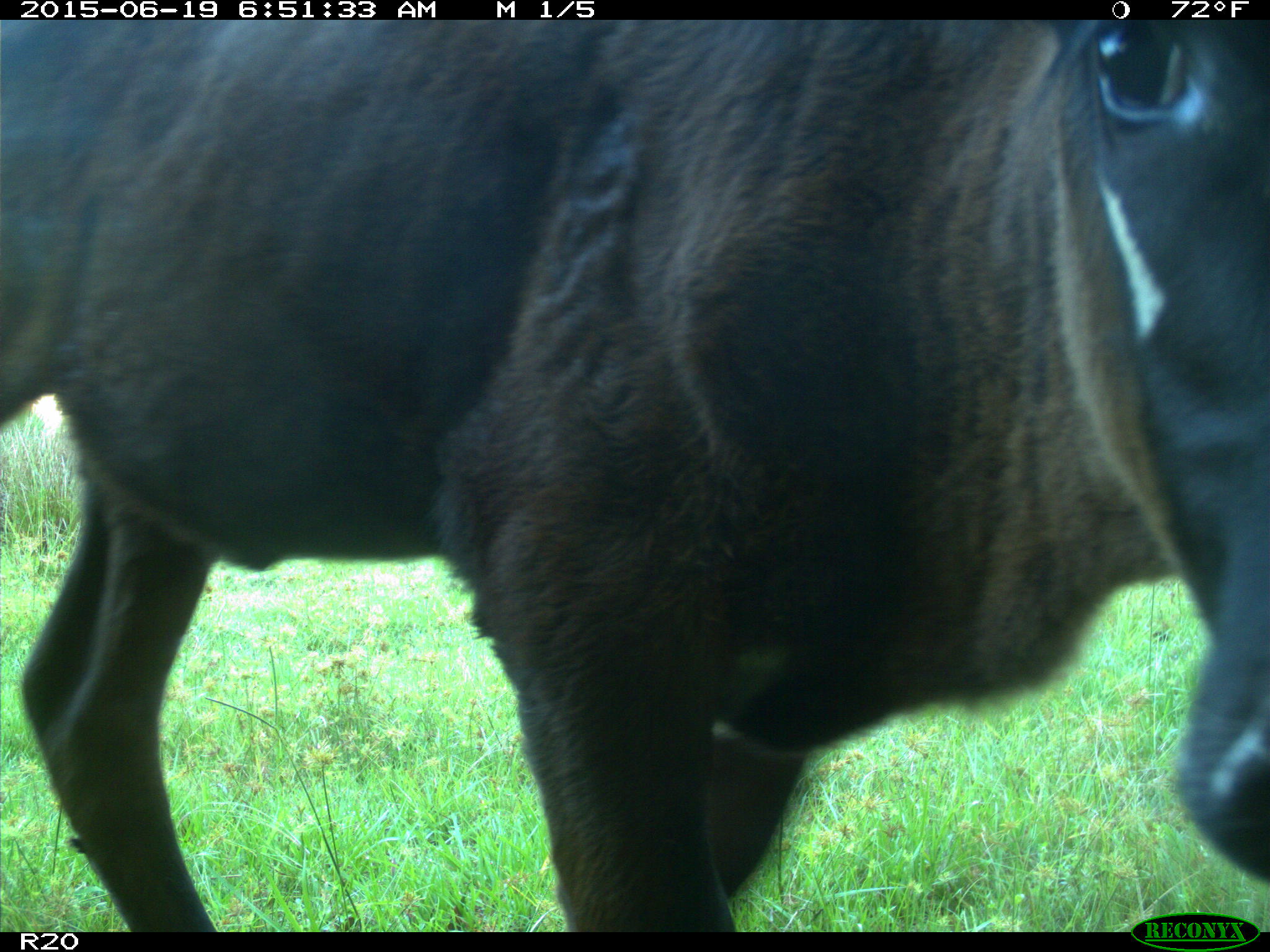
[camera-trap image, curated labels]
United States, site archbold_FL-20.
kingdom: Animalia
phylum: Chordata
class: Mammalia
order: Artiodactyla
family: Bovidae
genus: Bos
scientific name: Bos taurus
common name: domestic cow